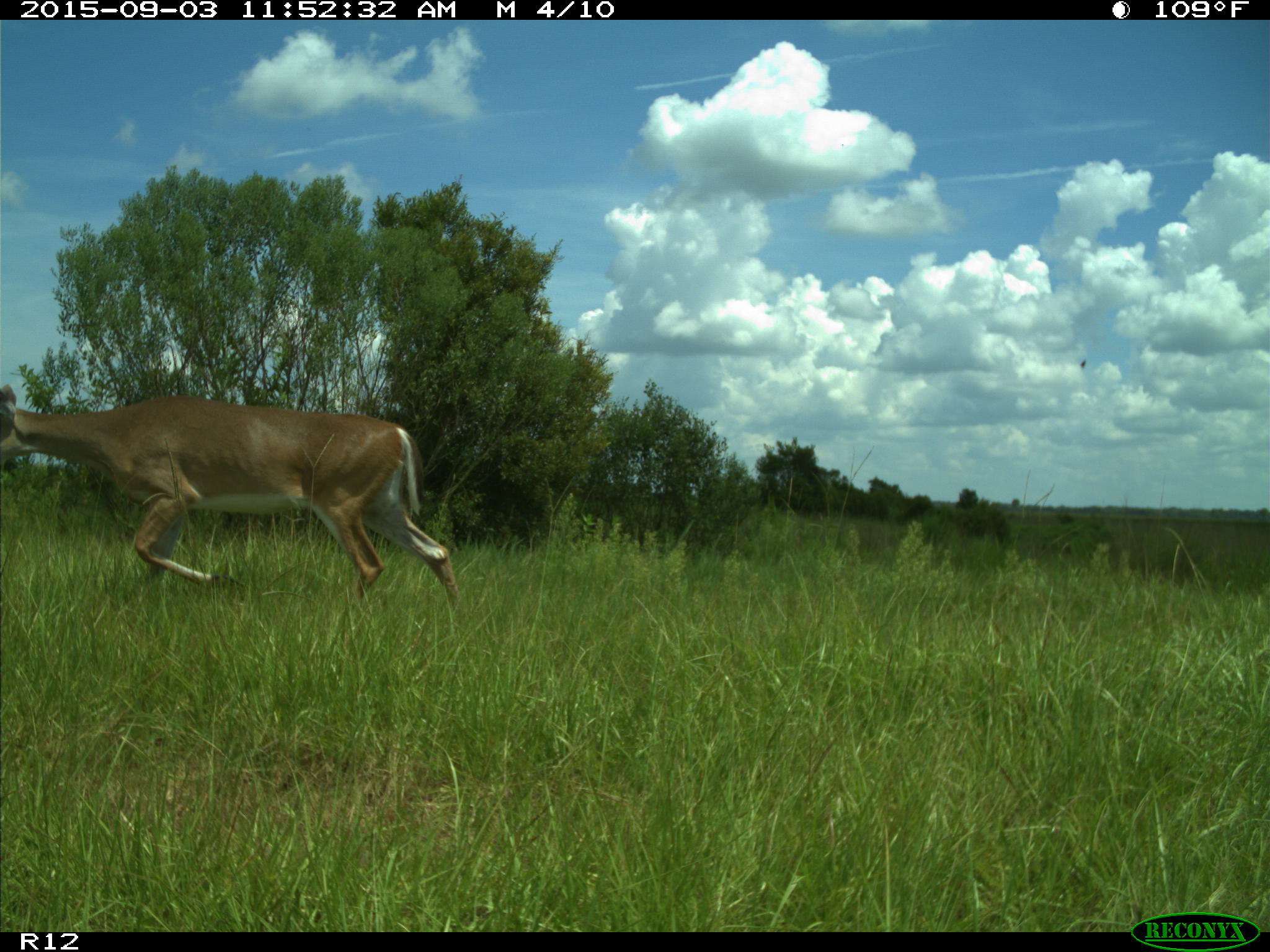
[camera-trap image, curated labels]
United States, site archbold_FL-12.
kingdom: Animalia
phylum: Chordata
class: Mammalia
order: Artiodactyla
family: Cervidae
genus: Odocoileus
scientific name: Odocoileus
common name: deer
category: unidentified deer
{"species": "unidentified deer (deer) (Odocoileus)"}